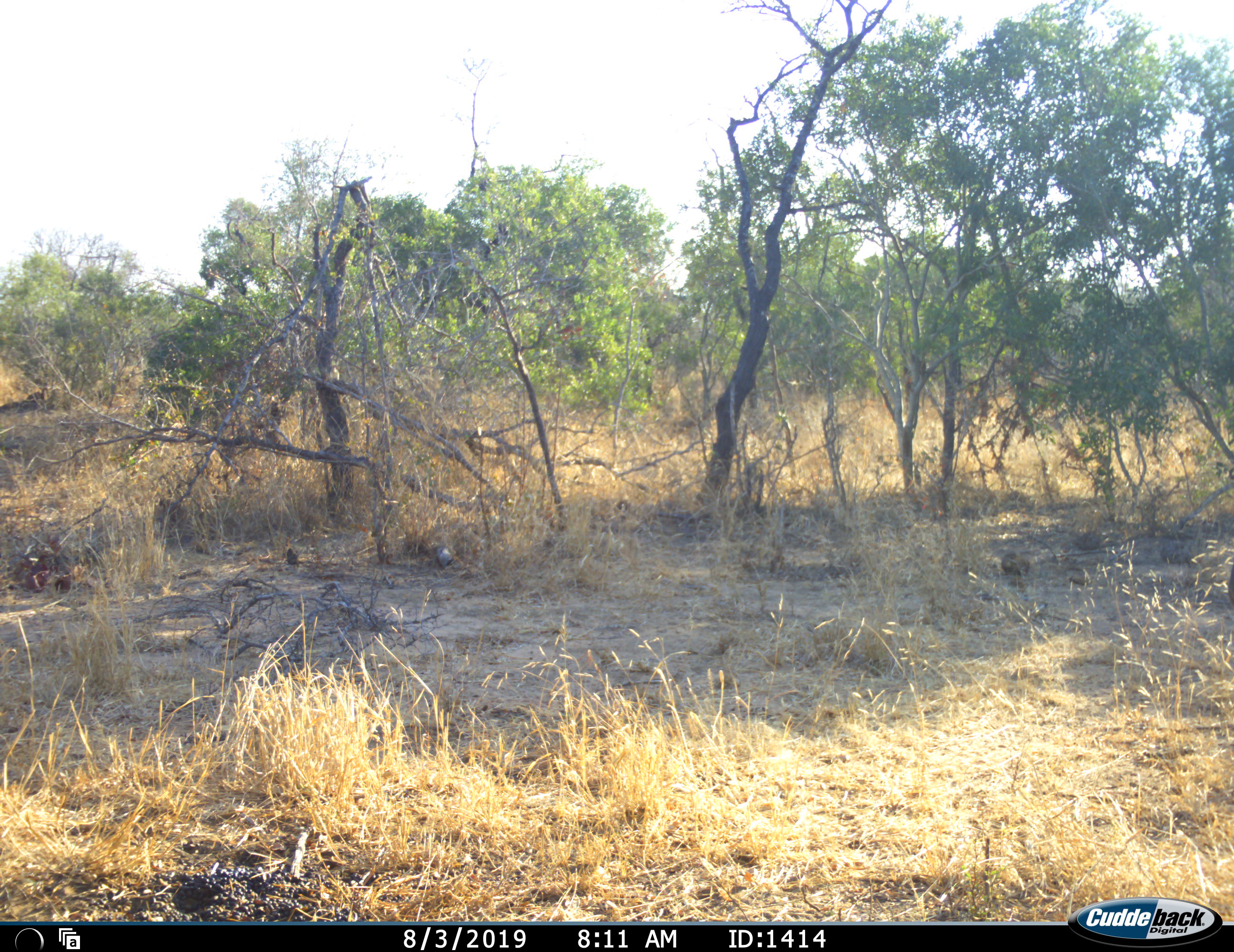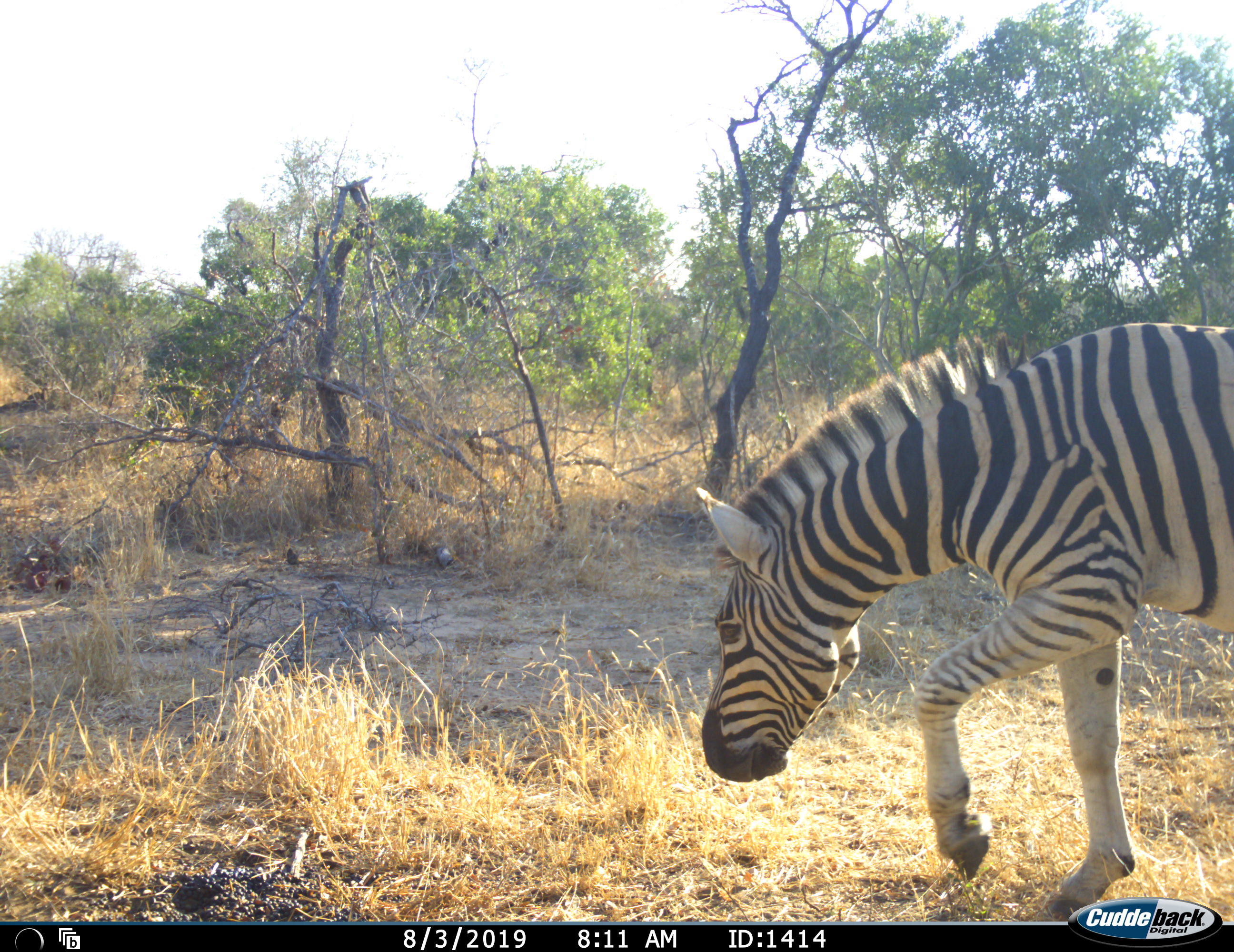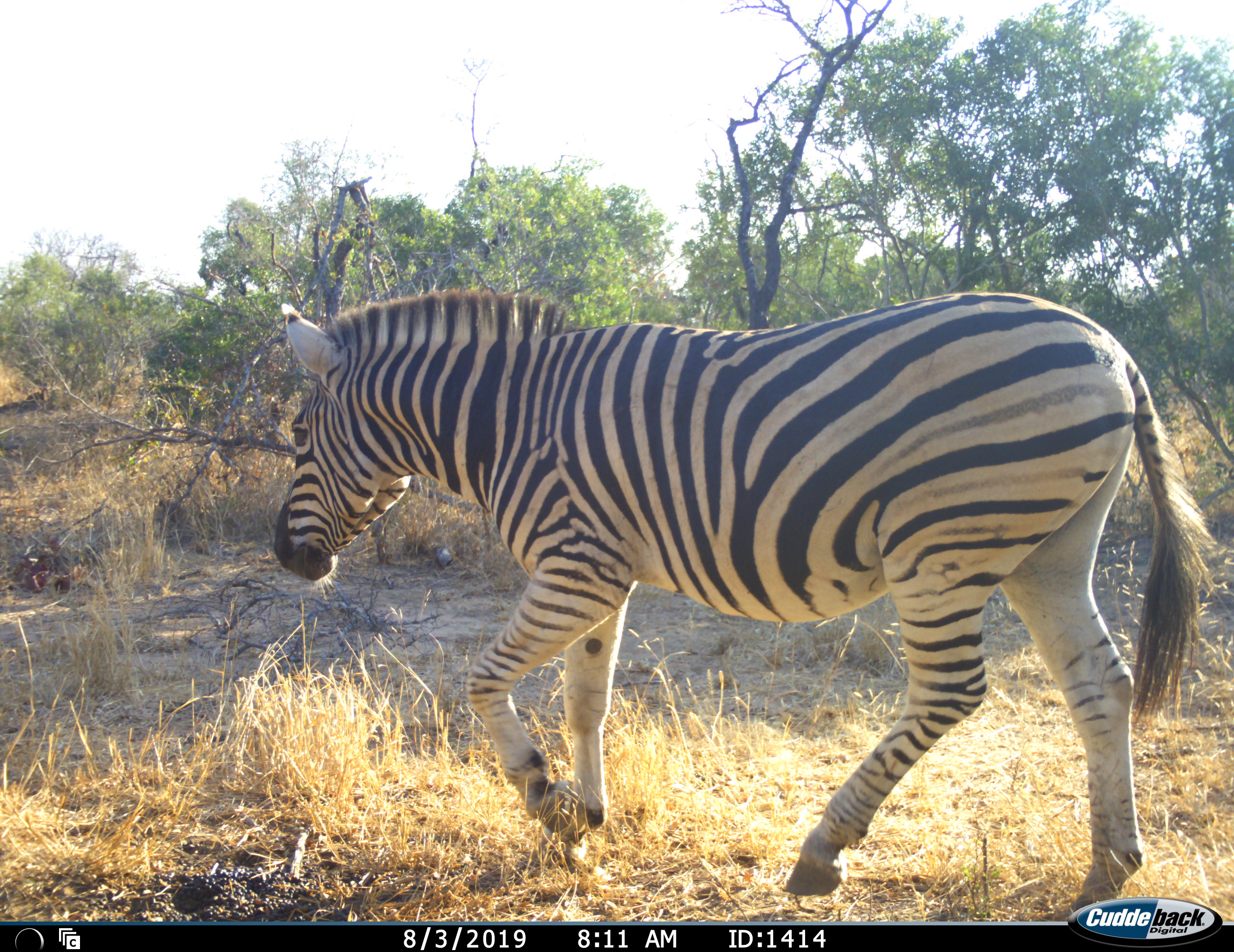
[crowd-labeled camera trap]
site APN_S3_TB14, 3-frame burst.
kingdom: Animalia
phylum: Chordata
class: Mammalia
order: Perissodactyla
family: Equidae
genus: Equus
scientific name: Equus quagga burchellii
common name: burchell's zebra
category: zebraburchells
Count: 1.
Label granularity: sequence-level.